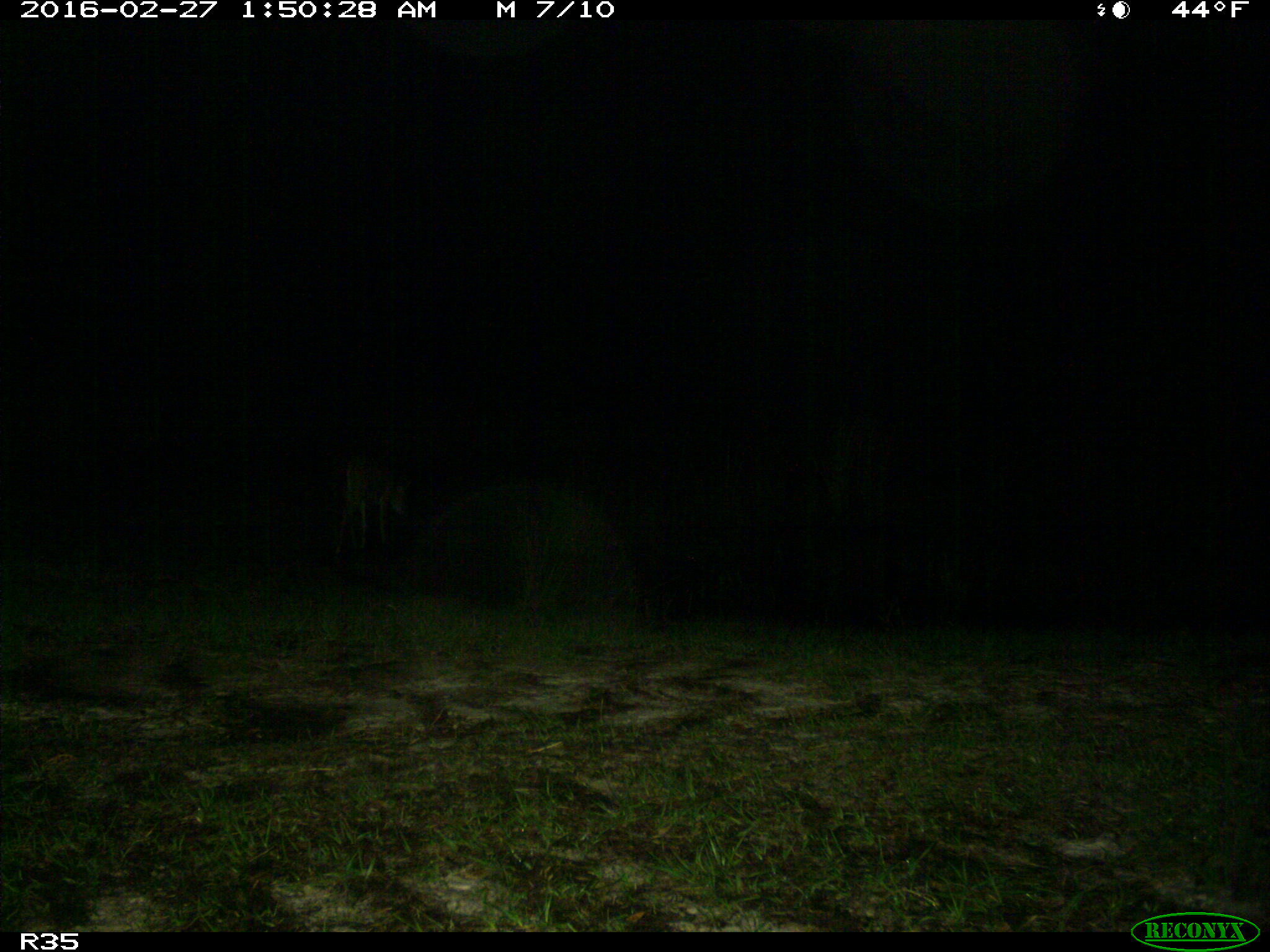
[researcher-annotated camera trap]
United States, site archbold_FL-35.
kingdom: Animalia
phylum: Chordata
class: Mammalia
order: Artiodactyla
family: Cervidae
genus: Odocoileus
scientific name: Odocoileus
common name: deer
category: unidentified deer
Unidentified deer (deer) (Odocoileus).